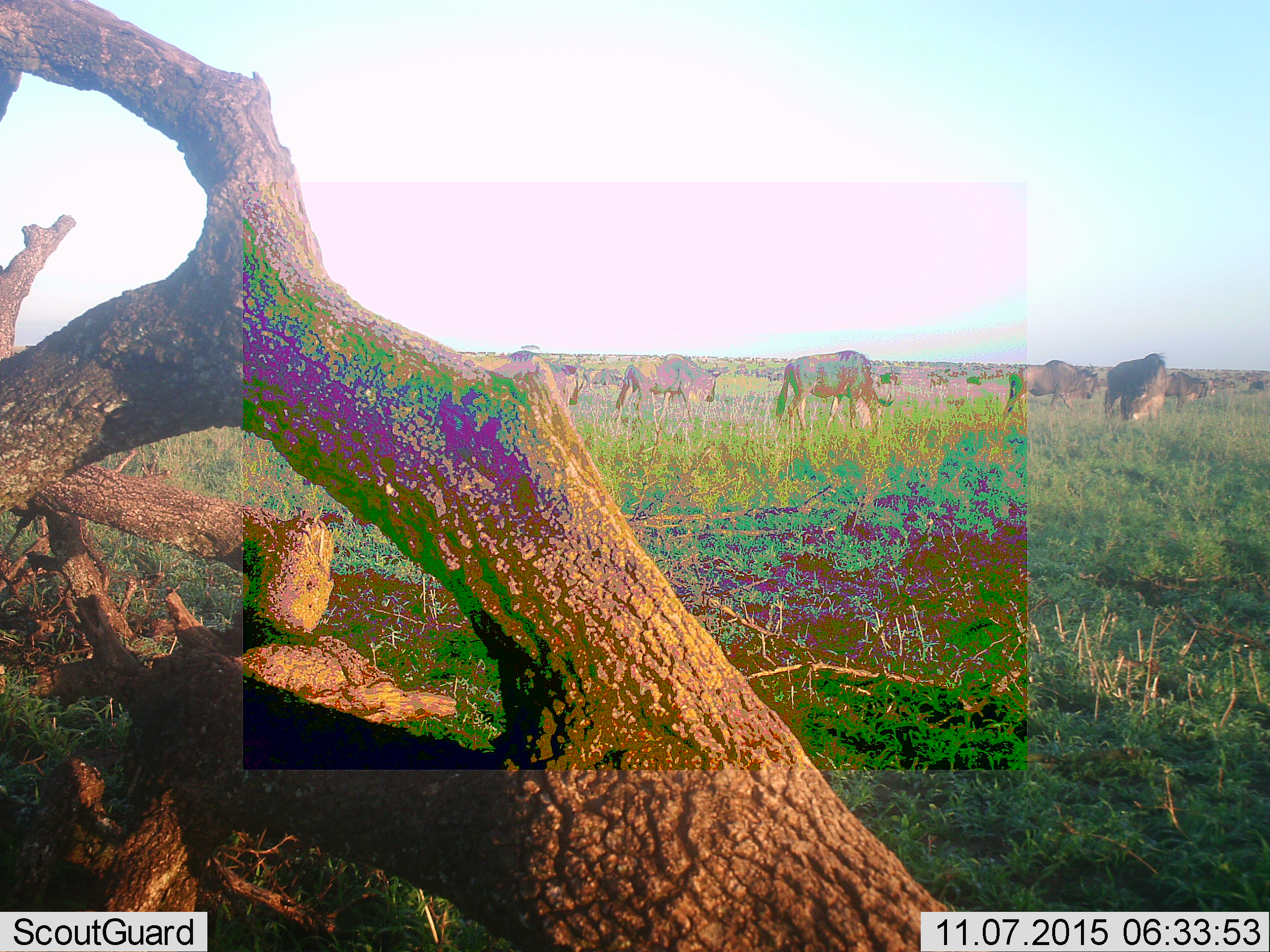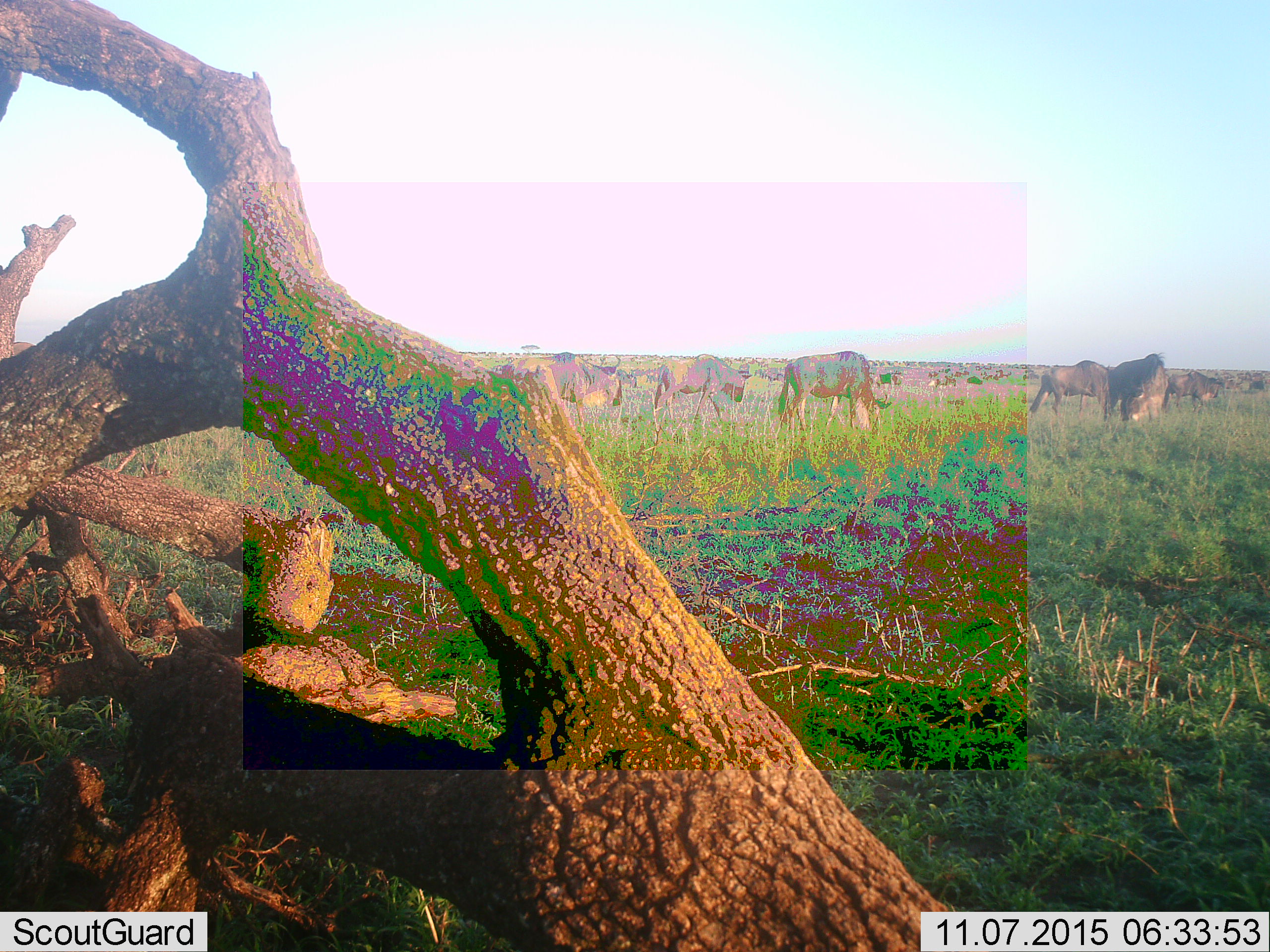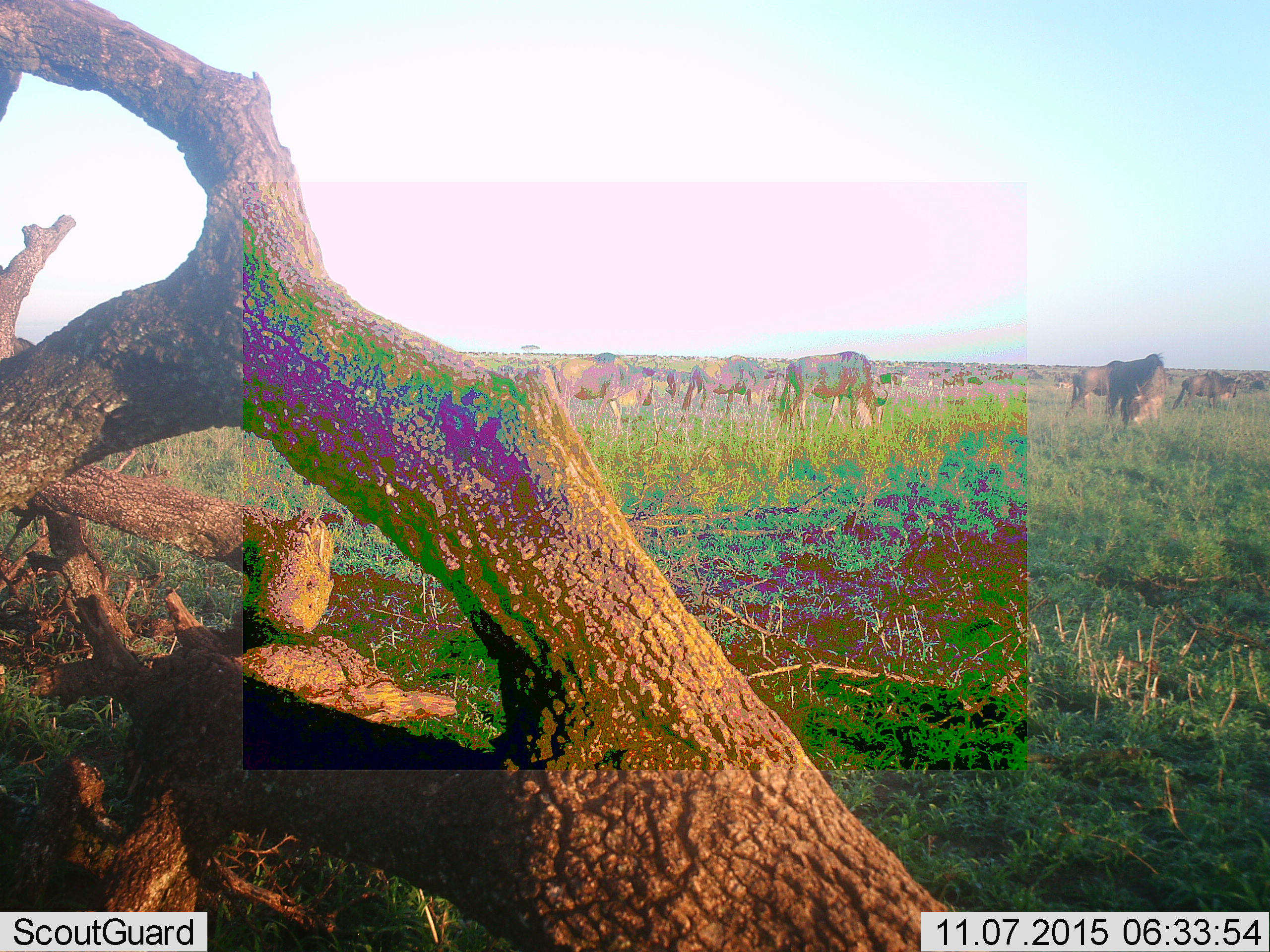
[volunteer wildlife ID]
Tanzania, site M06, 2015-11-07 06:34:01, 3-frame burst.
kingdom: Animalia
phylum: Chordata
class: Mammalia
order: Artiodactyla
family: Bovidae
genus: Connochaetes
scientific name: Connochaetes taurinus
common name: blue wildebeest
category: wildebeest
Wildebeest (blue wildebeest) (Connochaetes taurinus), count 11-50. Behavior (volunteer vote fractions): standing 22%, resting 0%, moving 67%, interacting 0%. Young present (vote fraction): 22%. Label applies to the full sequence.